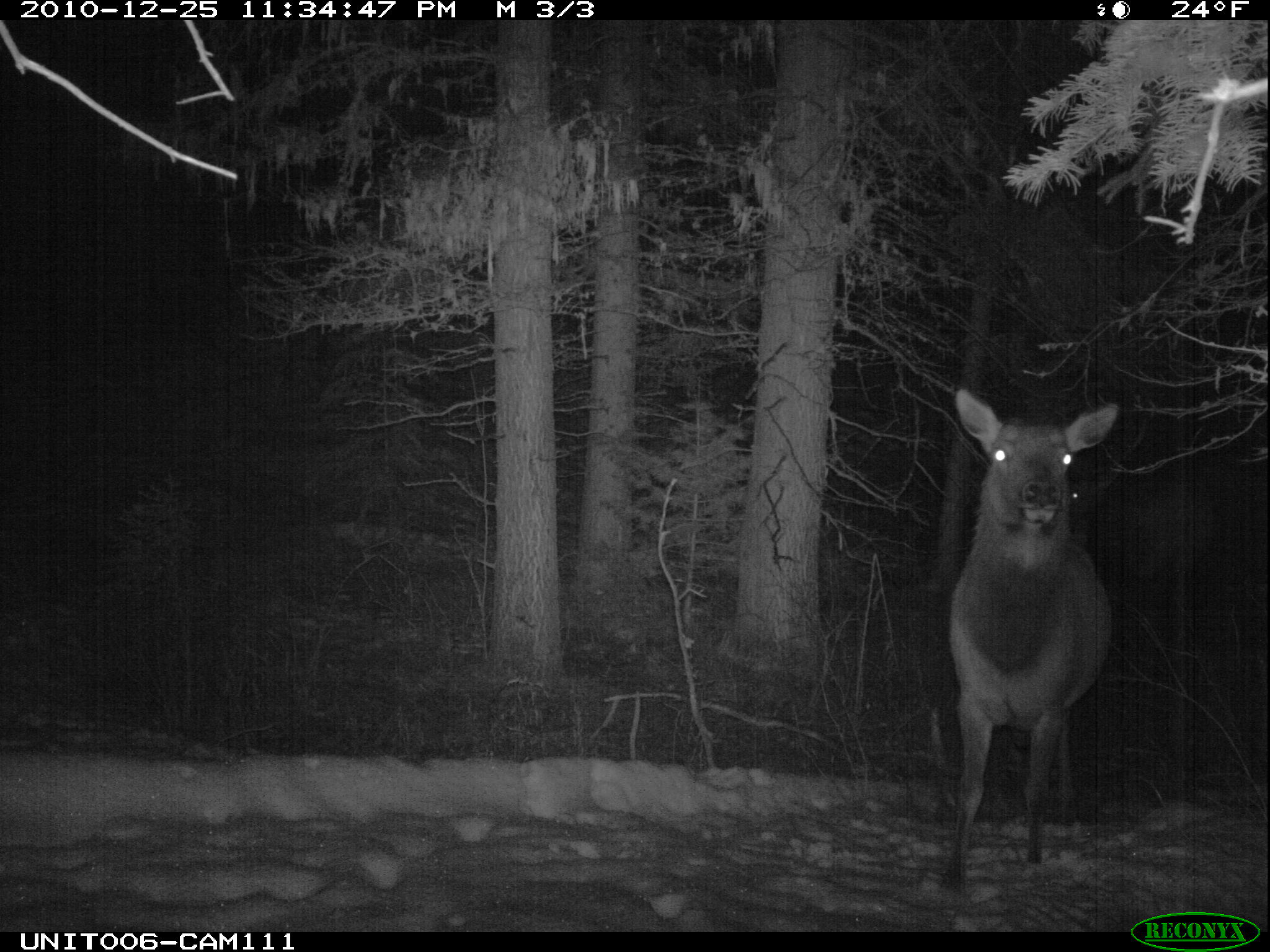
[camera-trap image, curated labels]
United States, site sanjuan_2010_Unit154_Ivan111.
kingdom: Animalia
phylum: Chordata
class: Mammalia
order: Artiodactyla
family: Cervidae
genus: Cervus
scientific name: Cervus elaphus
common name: red deer